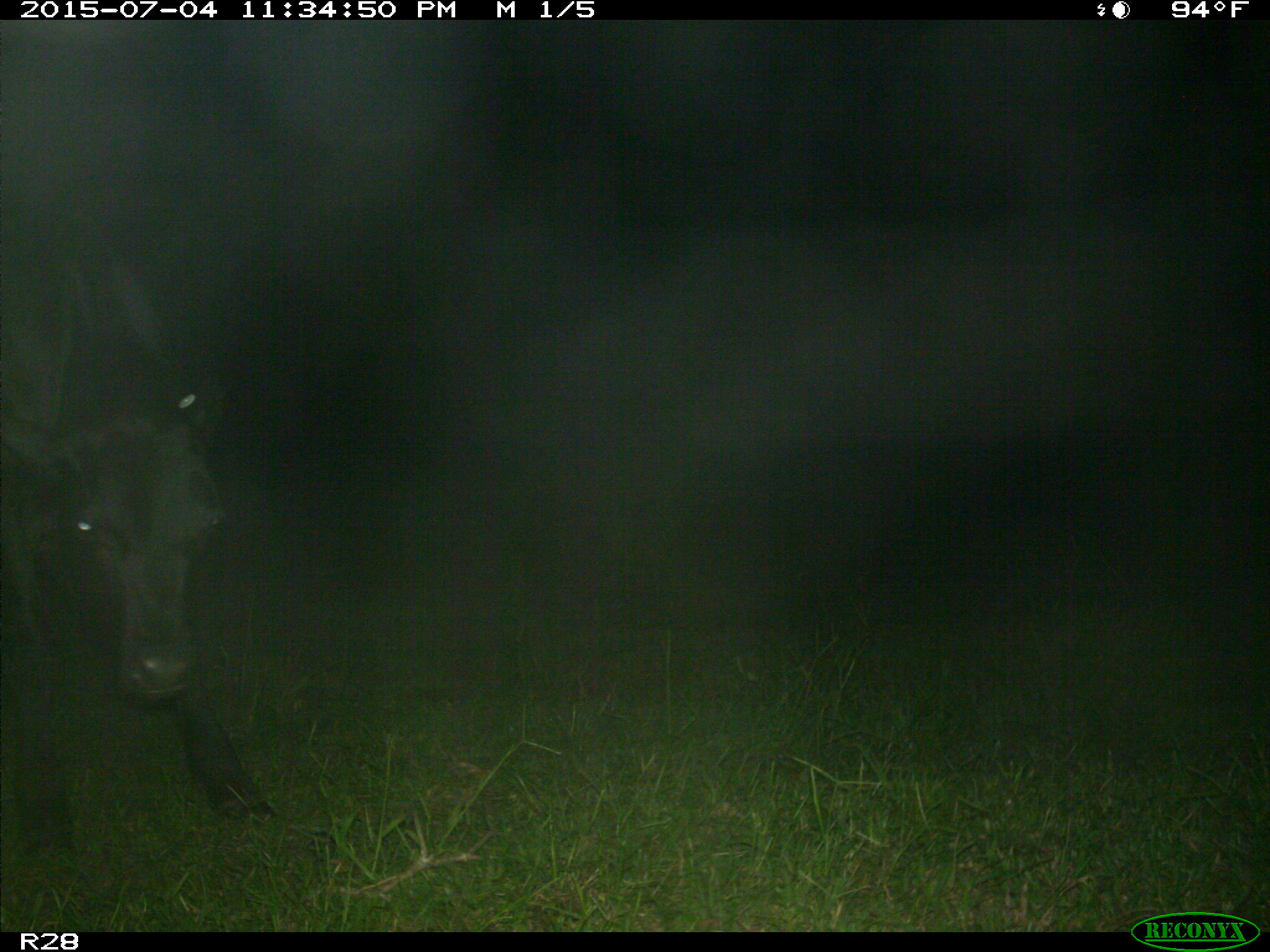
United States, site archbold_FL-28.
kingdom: Animalia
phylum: Chordata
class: Mammalia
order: Artiodactyla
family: Bovidae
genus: Bos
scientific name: Bos taurus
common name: domestic cow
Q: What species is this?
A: Bos taurus (domestic cow).